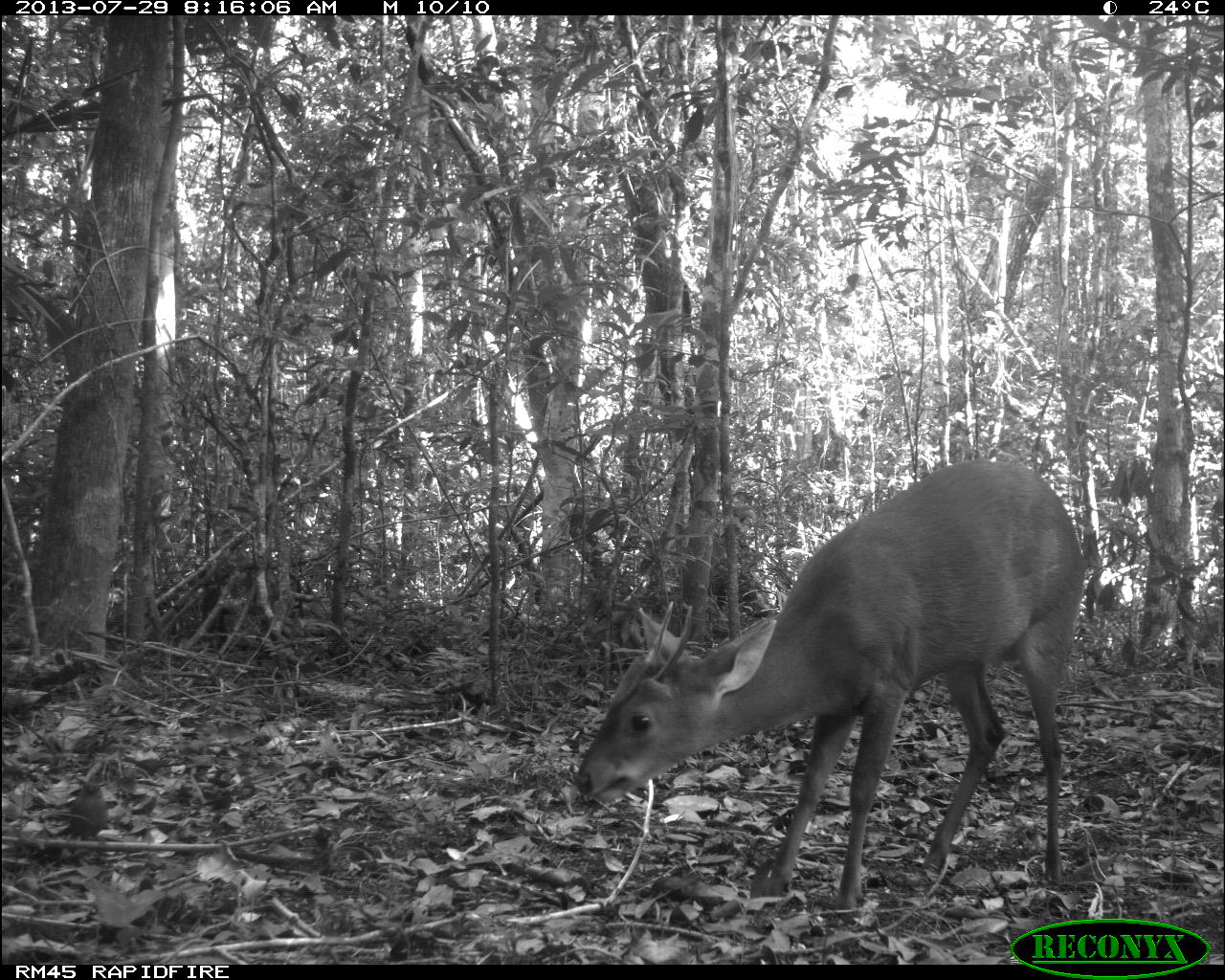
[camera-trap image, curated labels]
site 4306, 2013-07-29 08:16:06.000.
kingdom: Animalia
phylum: Chordata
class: Mammalia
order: Artiodactyla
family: Cervidae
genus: Mazama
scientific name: Mazama temama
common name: central american red brocket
Mazama temama (central american red brocket), count 1, sex male.